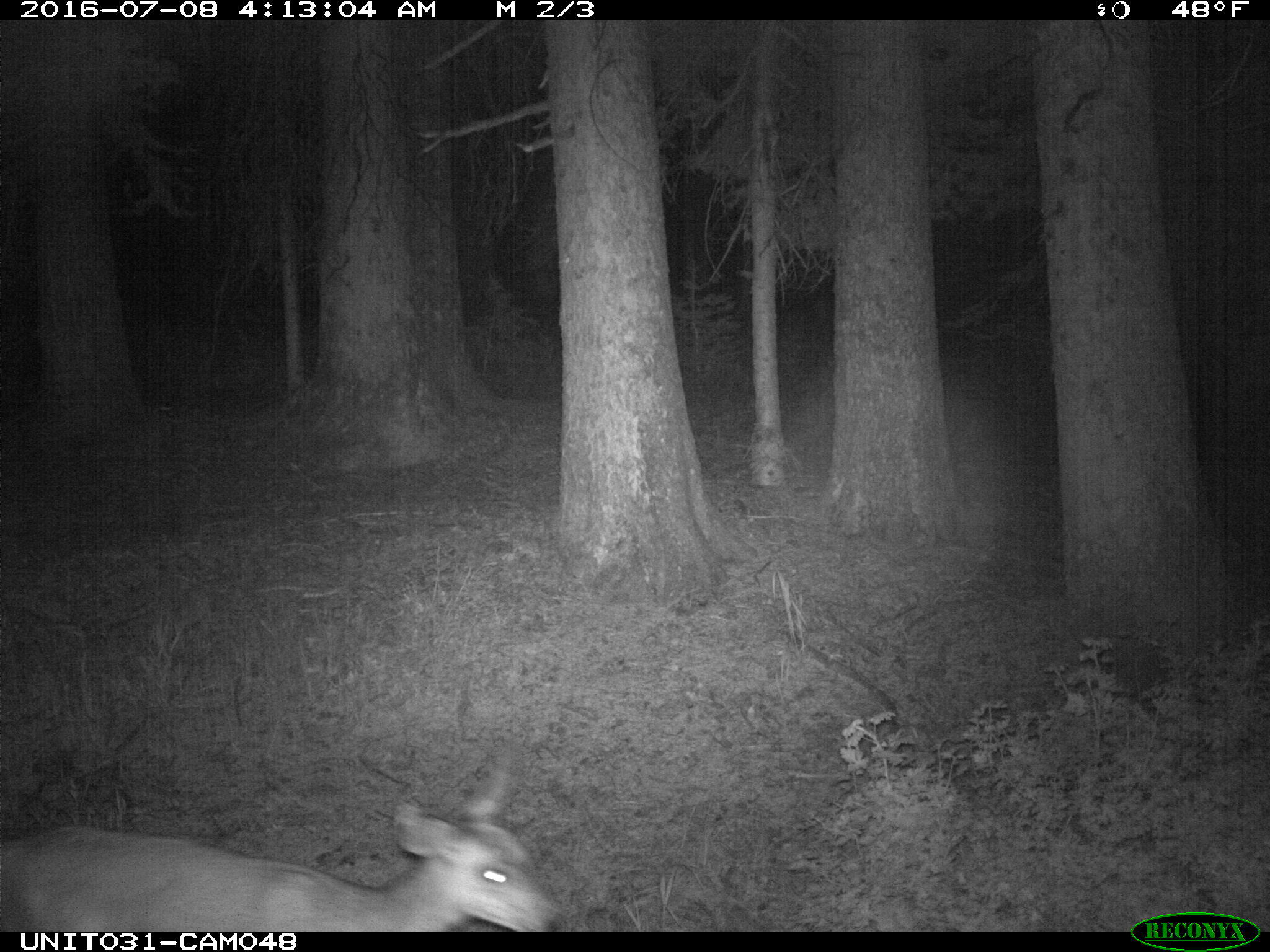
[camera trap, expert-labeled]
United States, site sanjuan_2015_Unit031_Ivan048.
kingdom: Animalia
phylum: Chordata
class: Mammalia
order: Artiodactyla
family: Cervidae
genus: Odocoileus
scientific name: Odocoileus hemionus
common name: mule deer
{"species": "Odocoileus hemionus (mule deer)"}